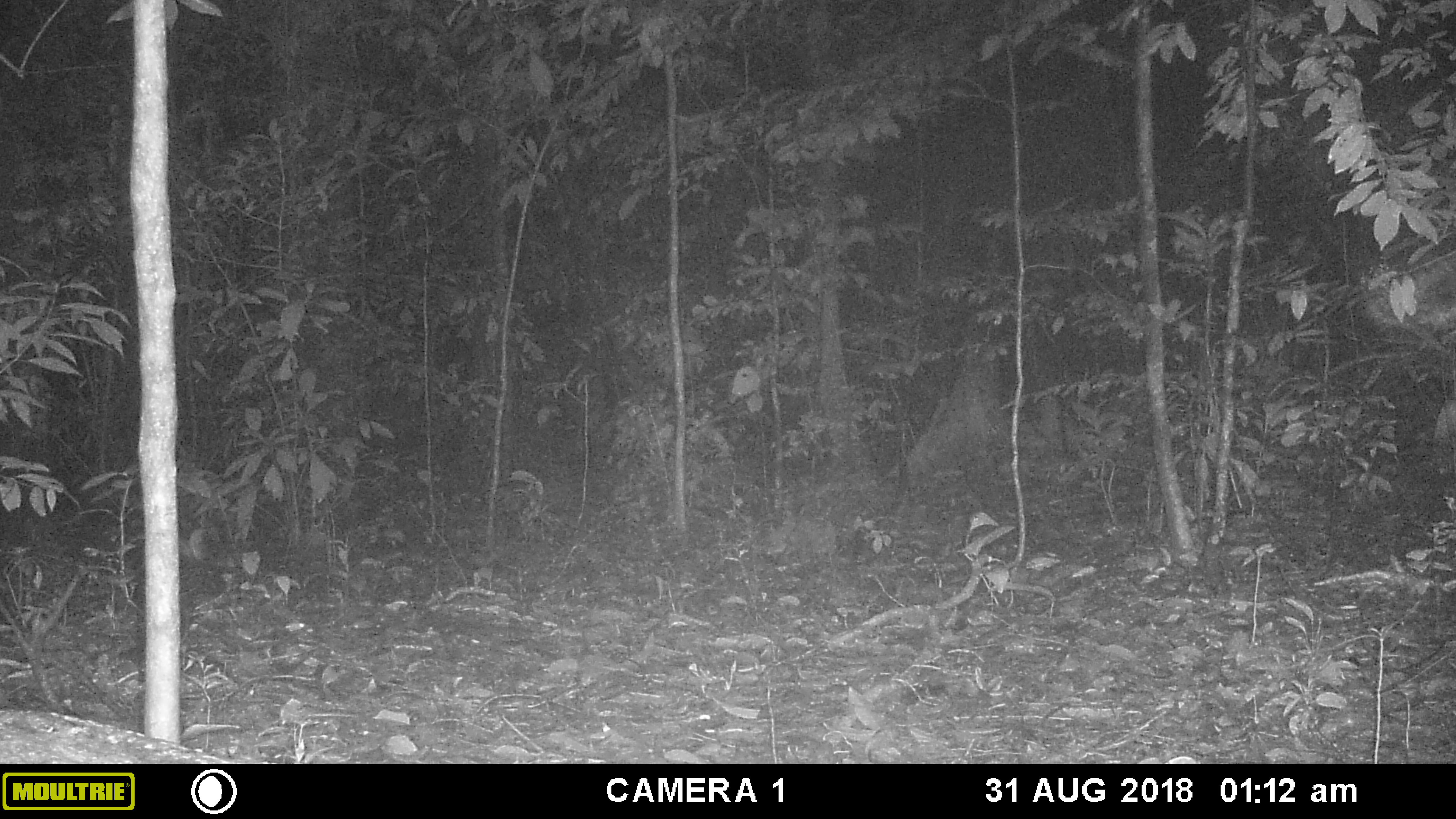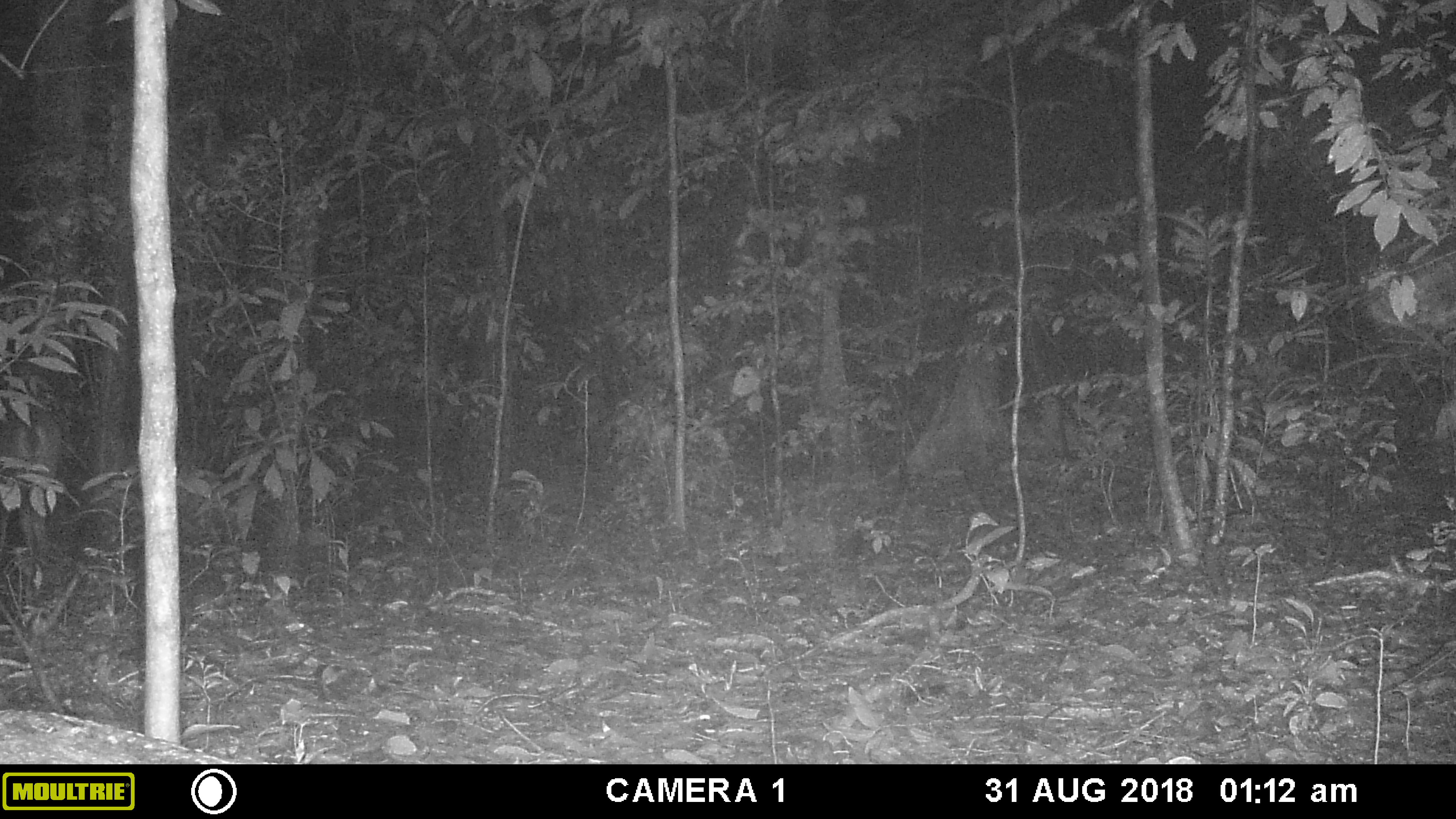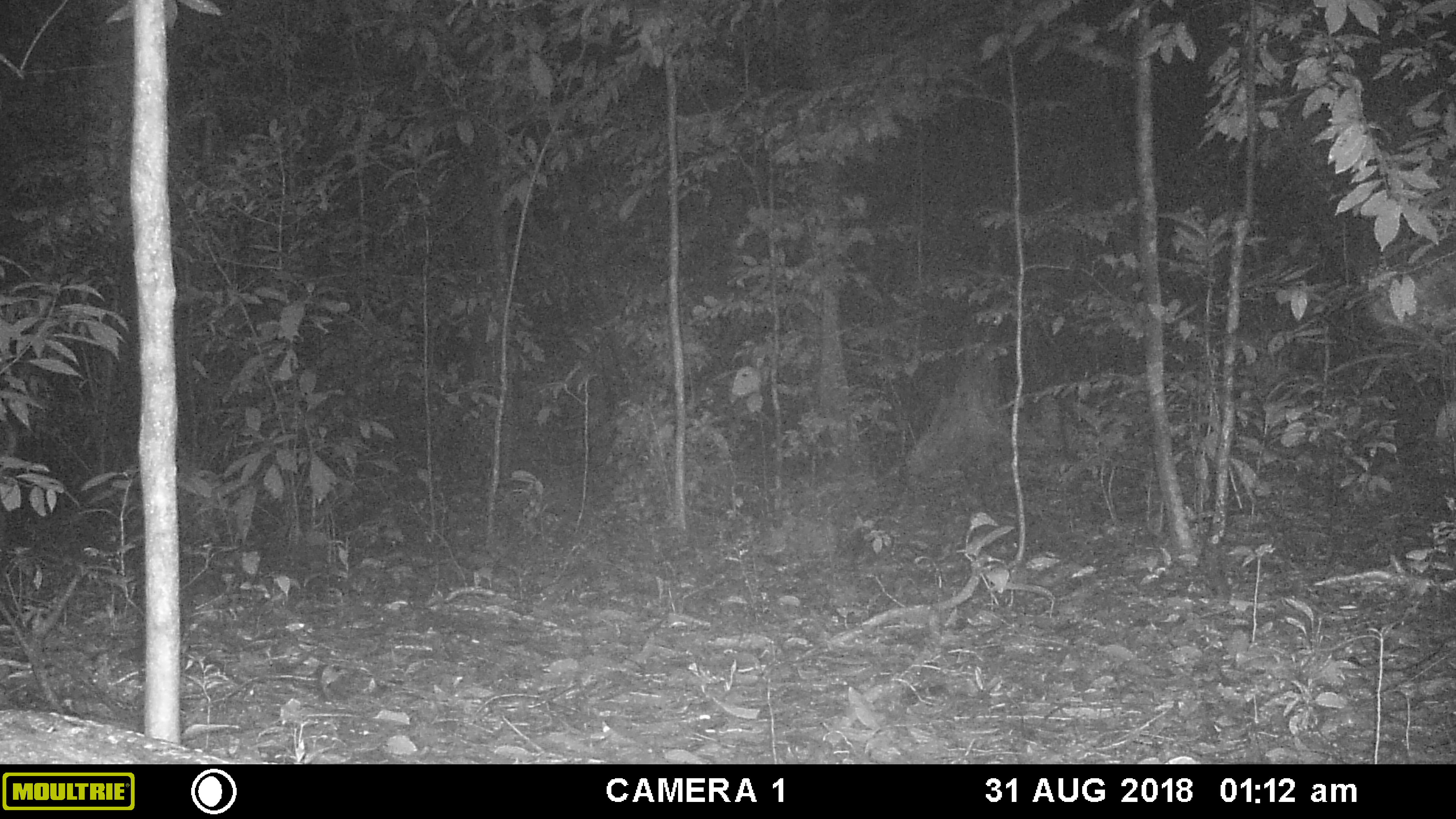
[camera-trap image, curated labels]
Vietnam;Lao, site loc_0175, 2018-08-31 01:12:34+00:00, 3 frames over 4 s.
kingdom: Animalia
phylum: Chordata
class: Mammalia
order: Artiodactyla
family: Cervidae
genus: Muntiacus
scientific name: Muntiacus vuquangensis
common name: large-antlered muntjac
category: large antlered muntjac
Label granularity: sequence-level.